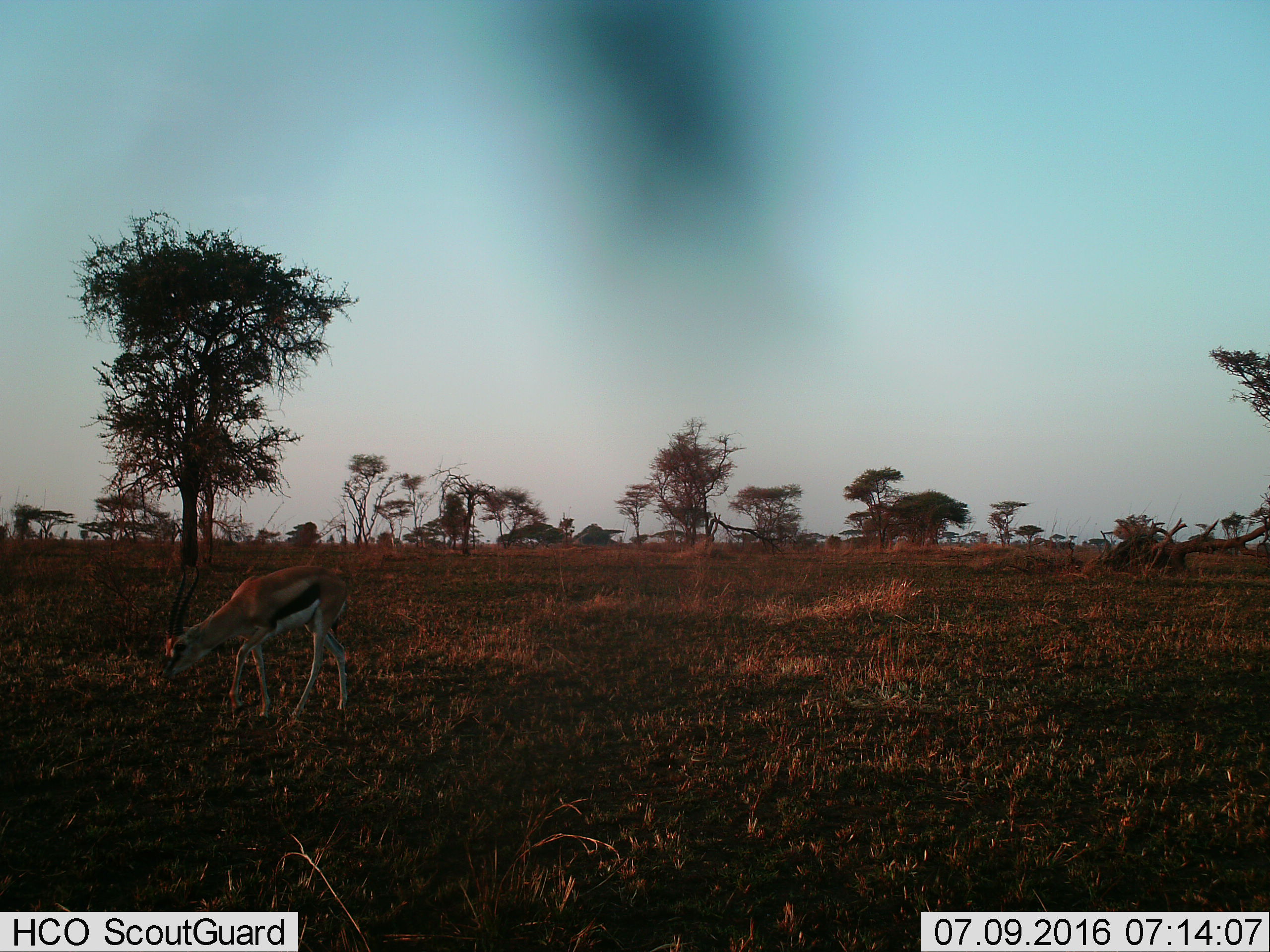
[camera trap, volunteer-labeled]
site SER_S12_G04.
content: unidentified animal